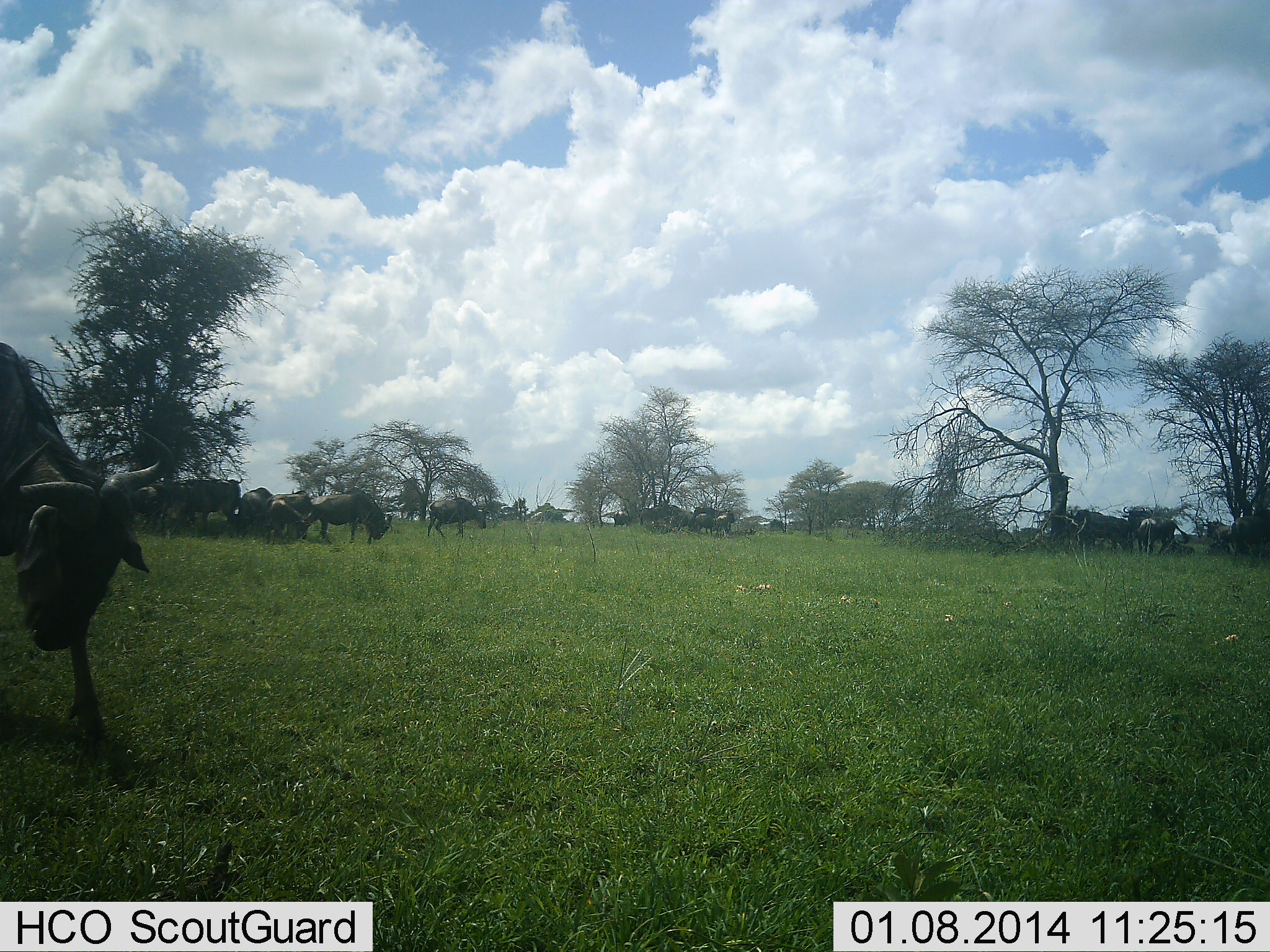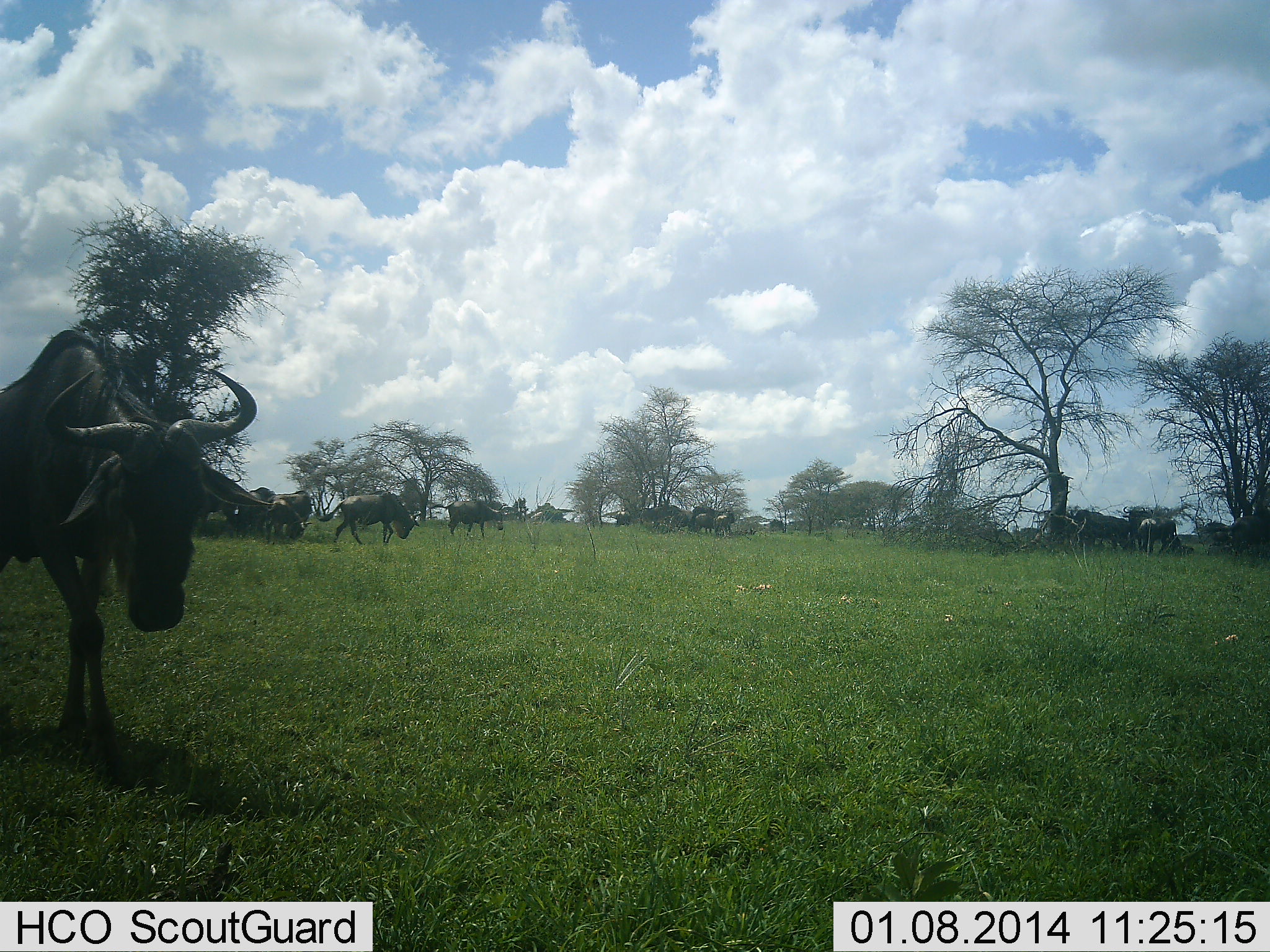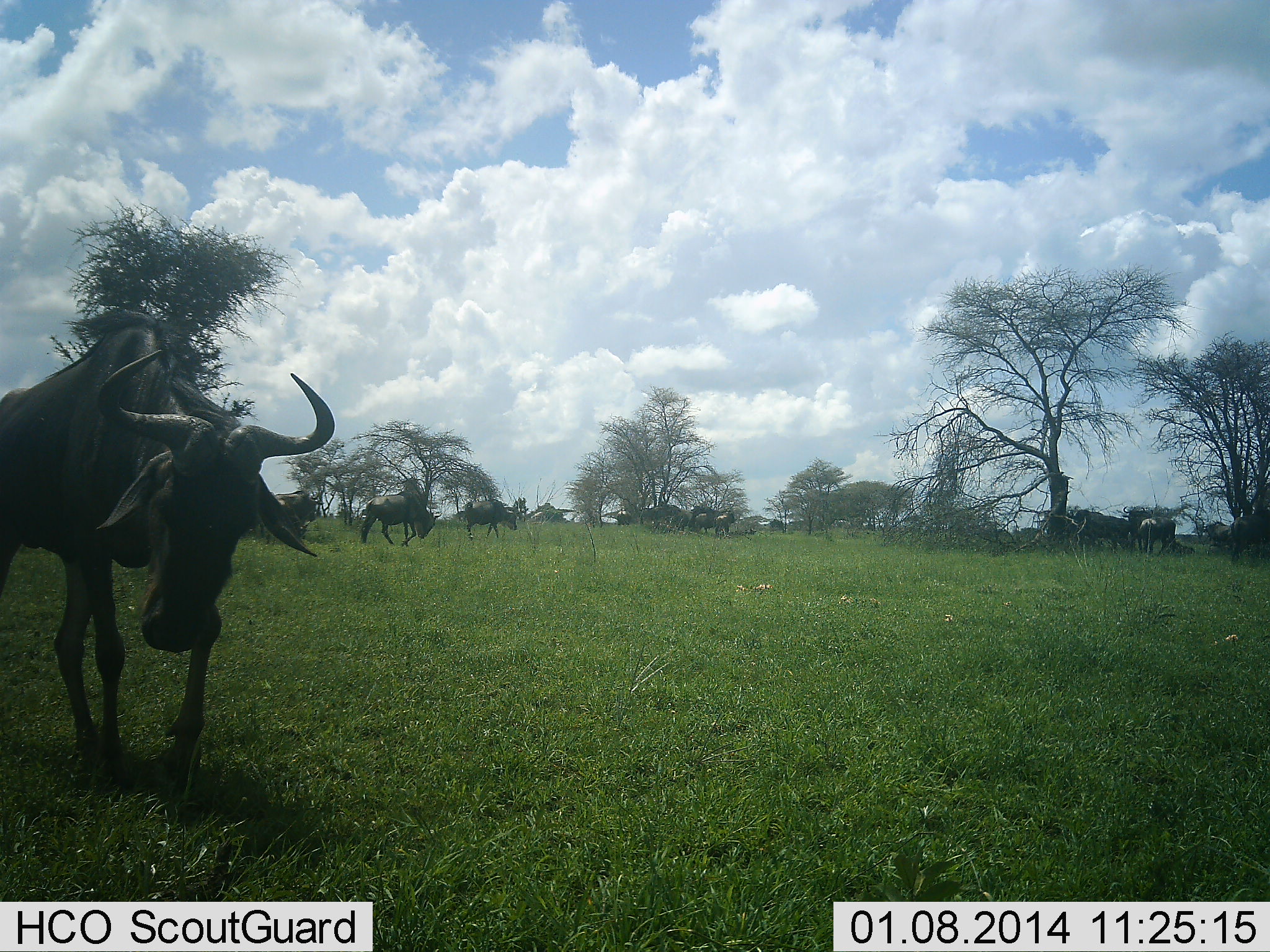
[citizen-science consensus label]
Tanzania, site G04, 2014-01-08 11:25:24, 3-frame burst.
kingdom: Animalia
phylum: Chordata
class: Mammalia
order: Artiodactyla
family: Bovidae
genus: Connochaetes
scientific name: Connochaetes taurinus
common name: blue wildebeest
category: wildebeest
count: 11-50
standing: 40%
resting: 30%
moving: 100%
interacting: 0%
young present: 10%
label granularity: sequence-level